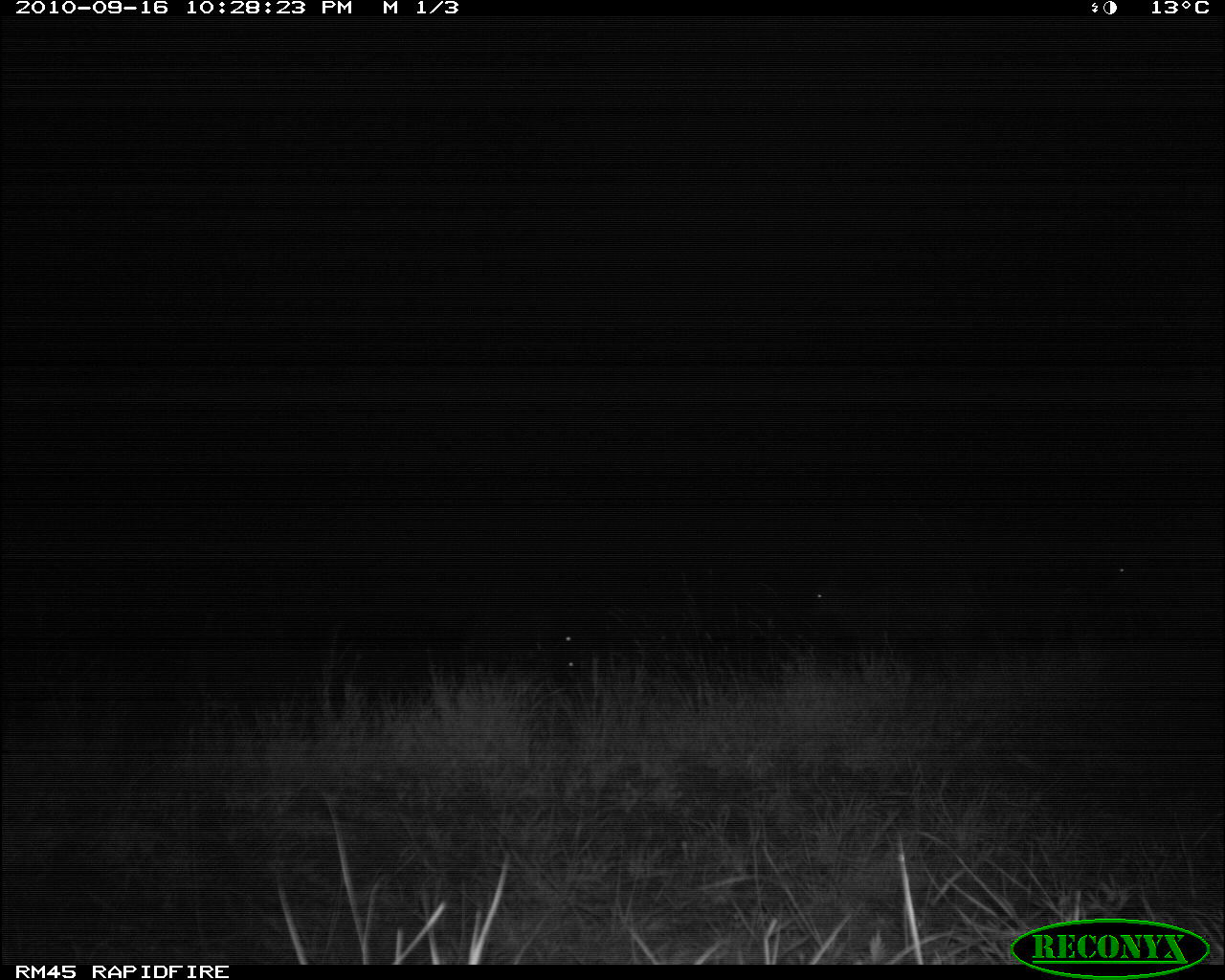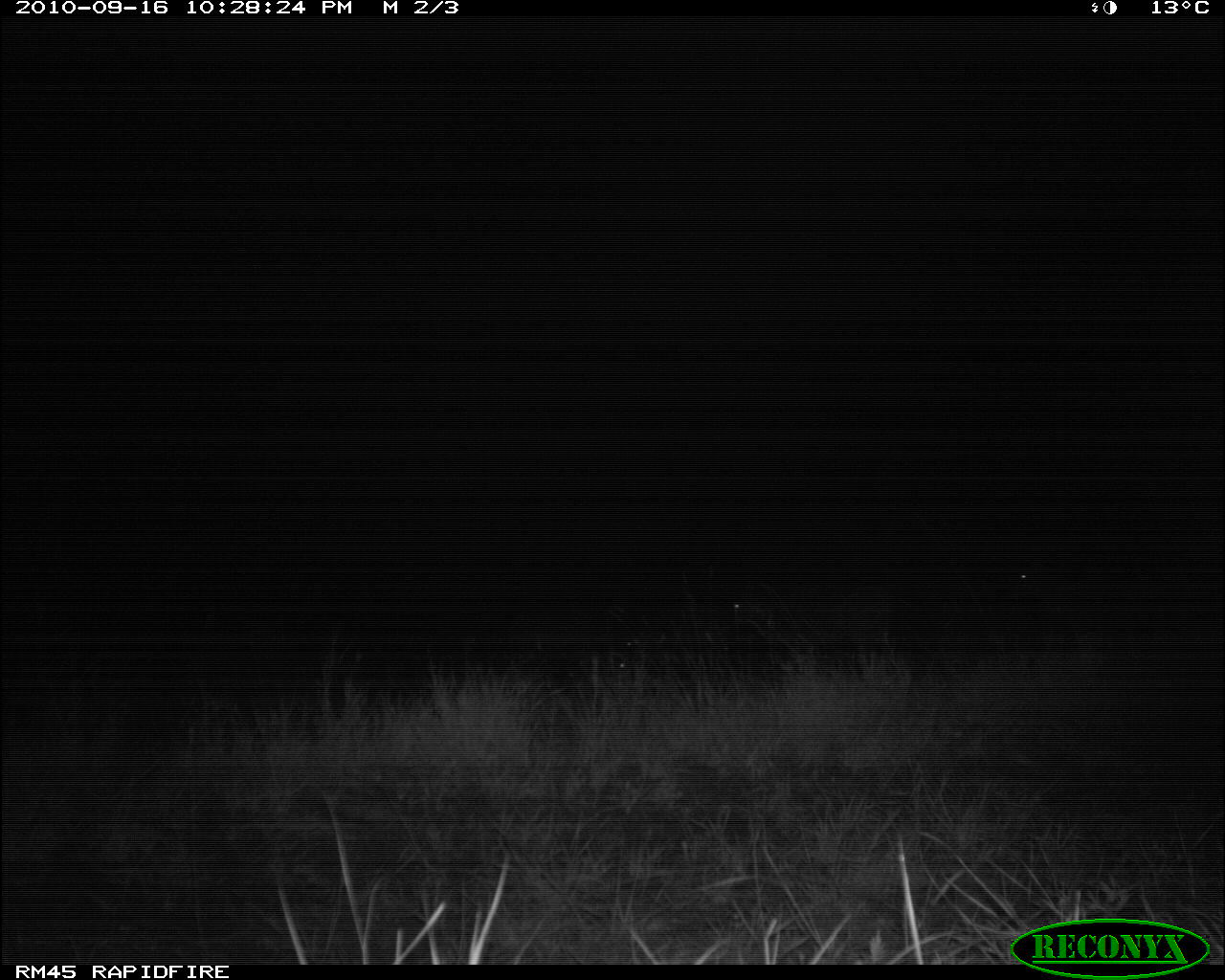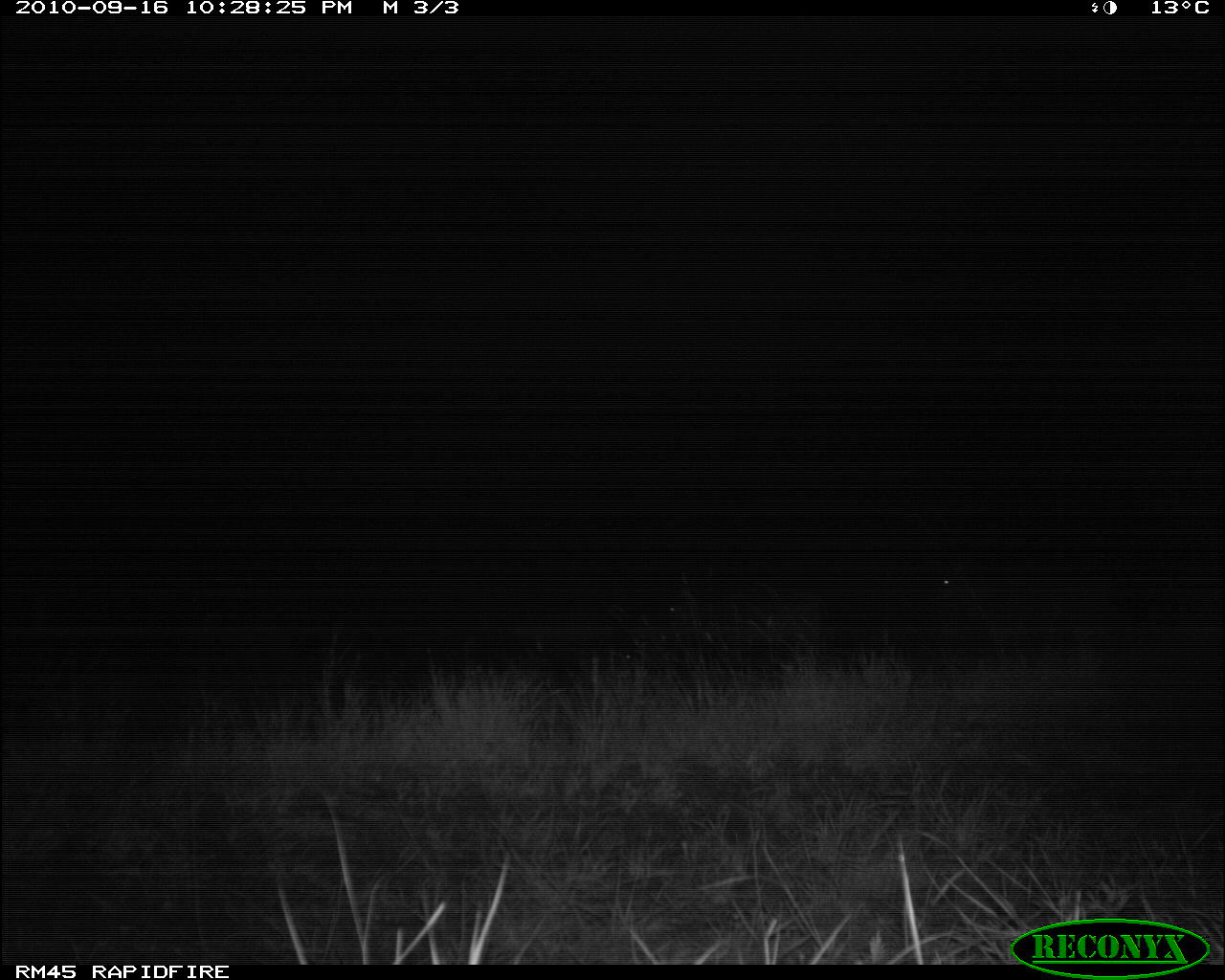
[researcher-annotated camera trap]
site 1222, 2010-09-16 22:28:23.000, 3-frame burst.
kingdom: Animalia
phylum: Chordata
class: Mammalia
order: Artiodactyla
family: Bovidae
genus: Tragelaphus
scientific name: Tragelaphus oryx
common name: eland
Tragelaphus oryx (eland), count 3.